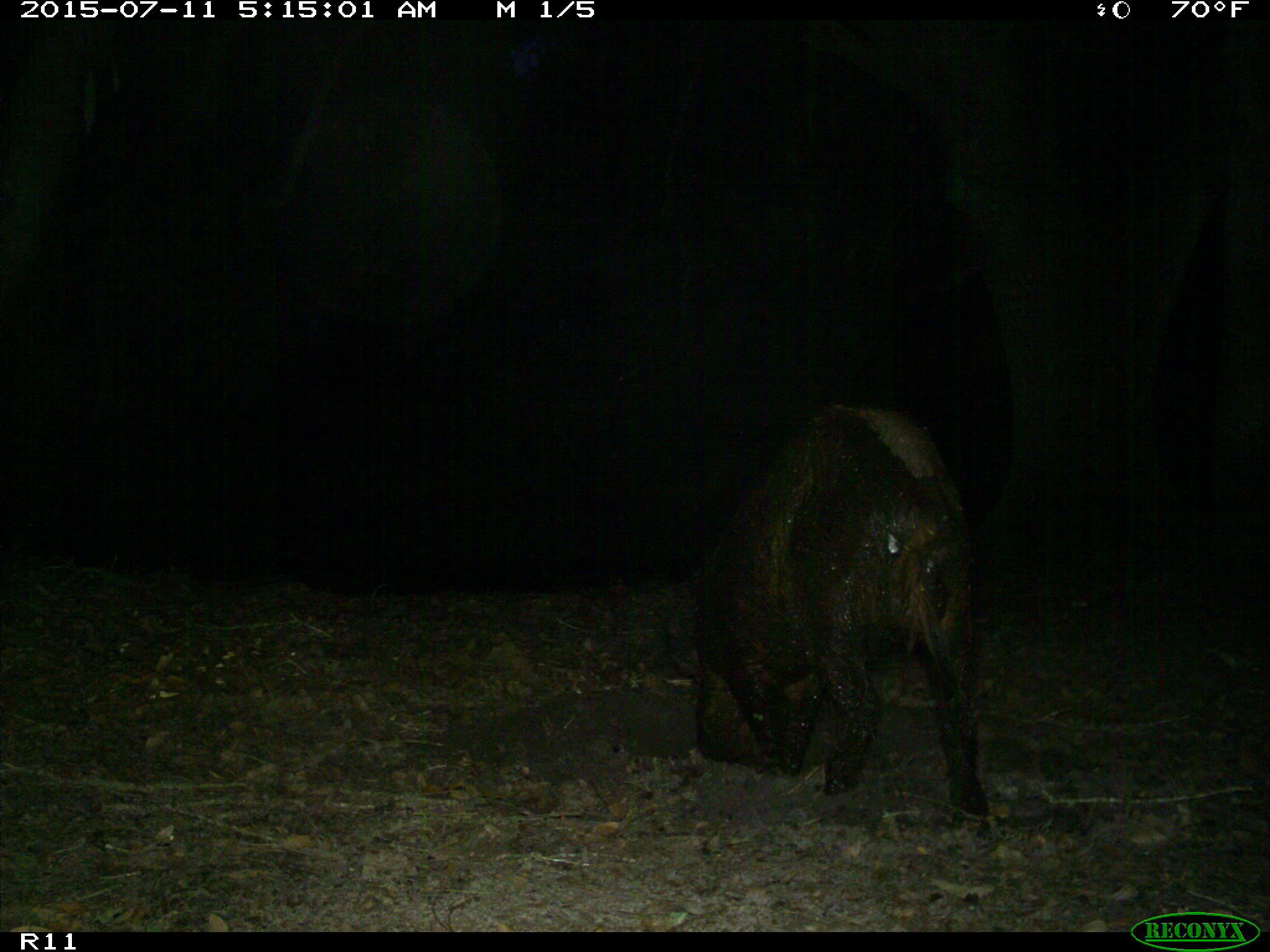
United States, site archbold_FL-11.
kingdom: Animalia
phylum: Chordata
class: Mammalia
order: Artiodactyla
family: Suidae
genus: Sus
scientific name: Sus scrofa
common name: wild boar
Sus scrofa (wild boar).